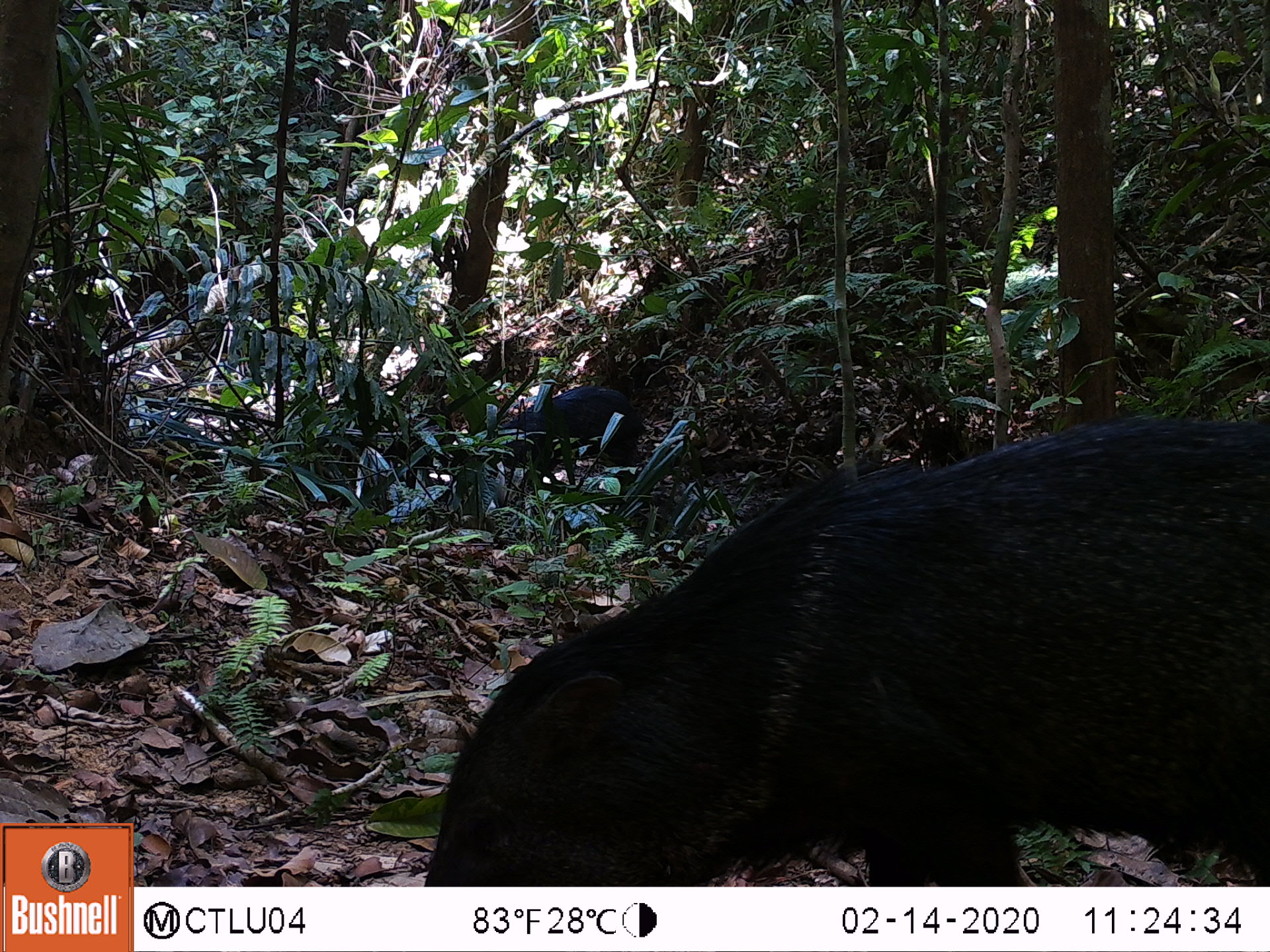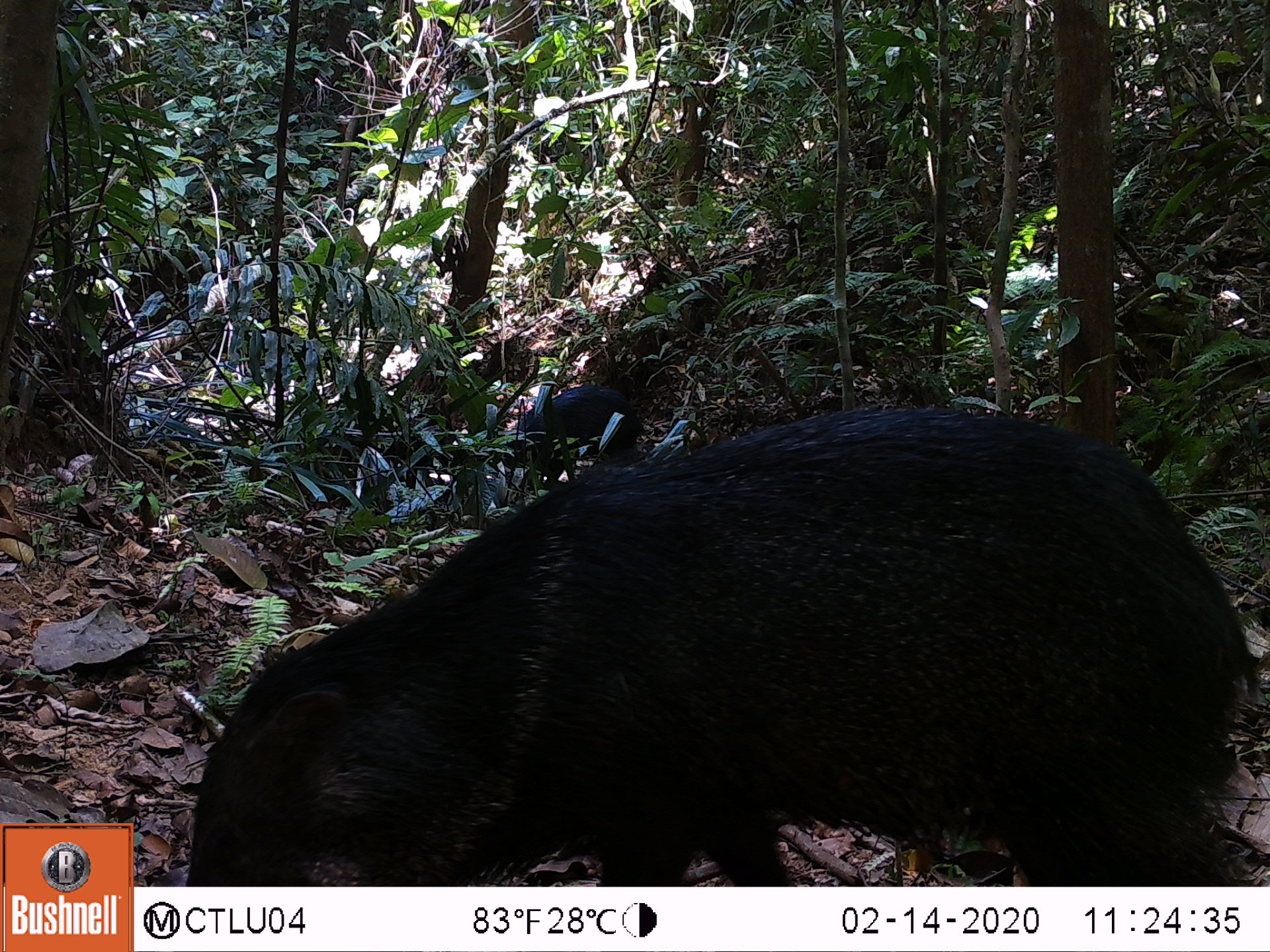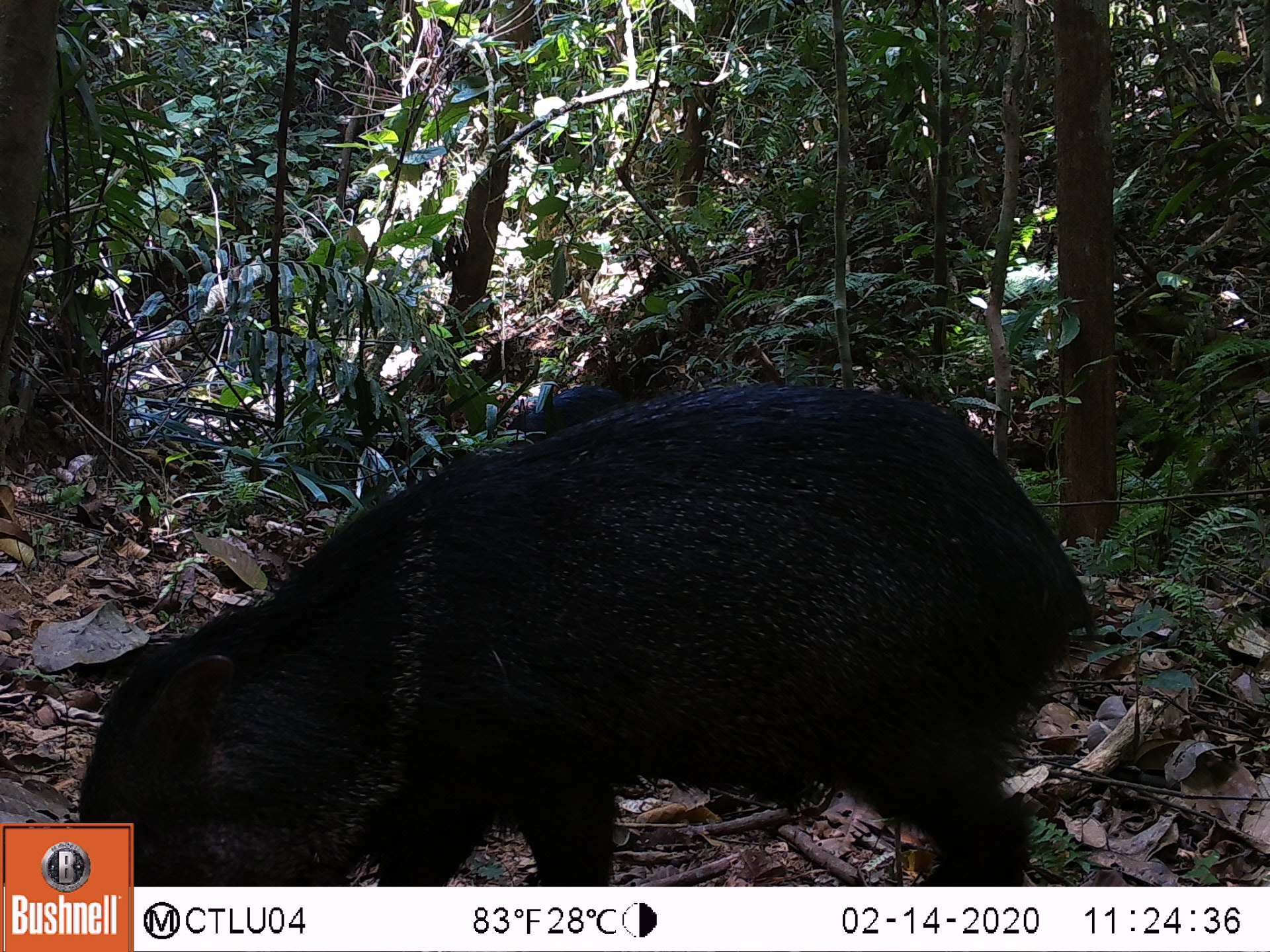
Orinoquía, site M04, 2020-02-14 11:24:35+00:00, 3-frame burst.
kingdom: Animalia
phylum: Chordata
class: Mammalia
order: Artiodactyla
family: Tayassuidae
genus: Pecari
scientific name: Pecari tajacu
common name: collared peccary